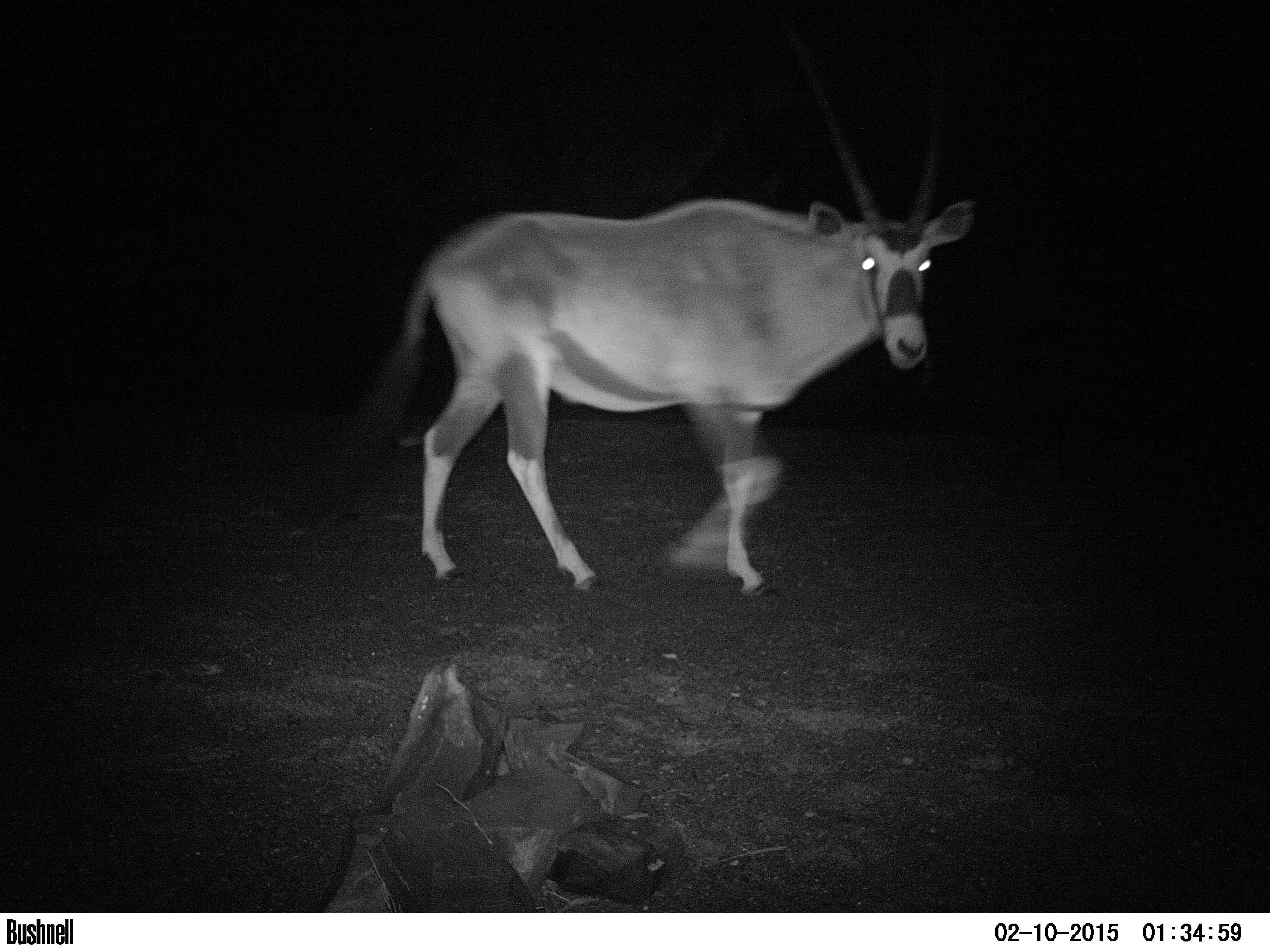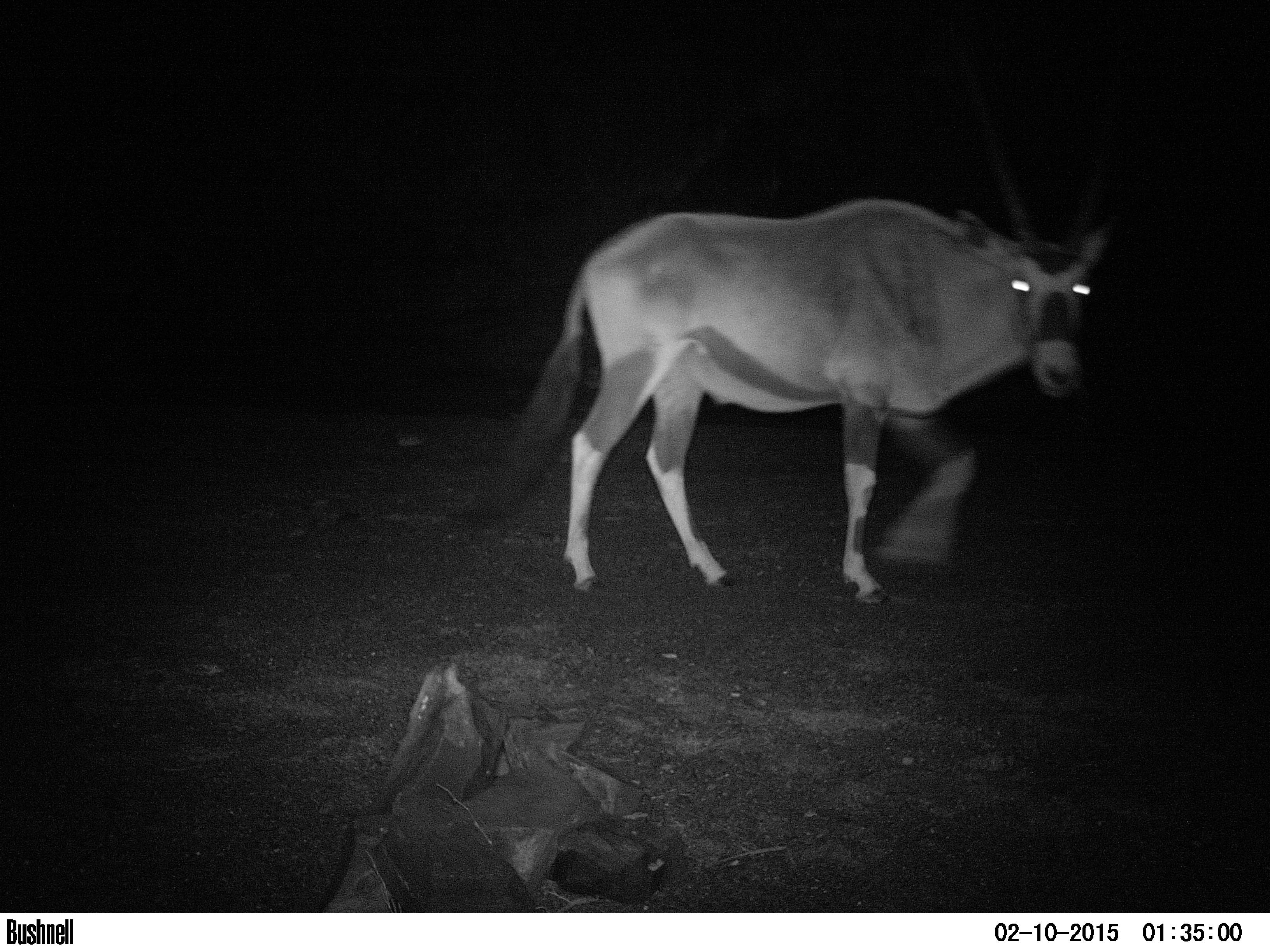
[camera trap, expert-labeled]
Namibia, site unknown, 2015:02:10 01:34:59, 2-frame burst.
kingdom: Animalia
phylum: Chordata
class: Mammalia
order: Artiodactyla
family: Bovidae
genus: Oryx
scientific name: Oryx gazella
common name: gemsbok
Oryx gazella (gemsbok).